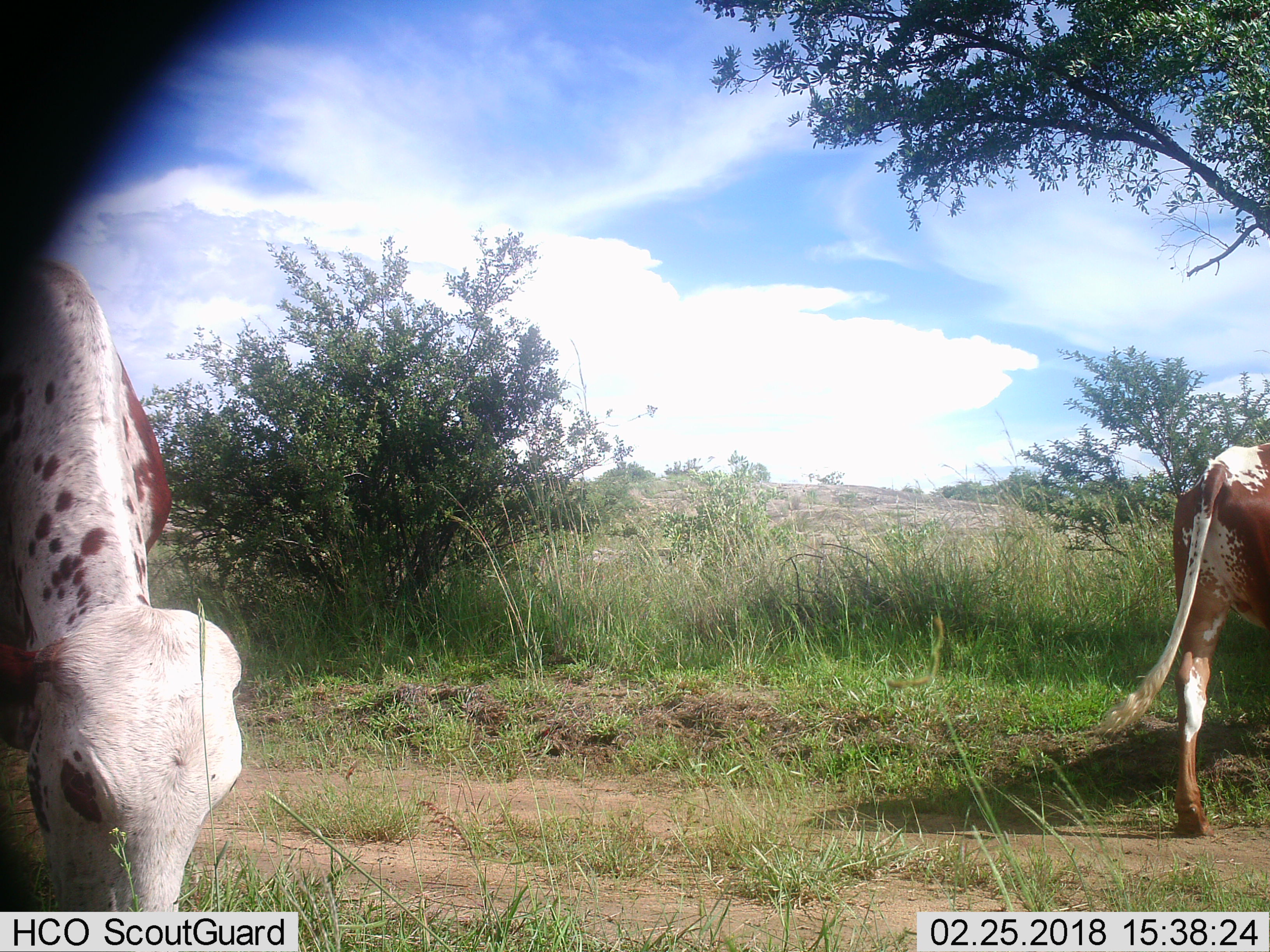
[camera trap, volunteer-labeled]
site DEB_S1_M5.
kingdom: Animalia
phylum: Chordata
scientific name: Vertebrata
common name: domestic animal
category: domesticanimal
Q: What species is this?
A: Domesticanimal (domestic animal) (Vertebrata).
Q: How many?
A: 2.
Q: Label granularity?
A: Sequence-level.